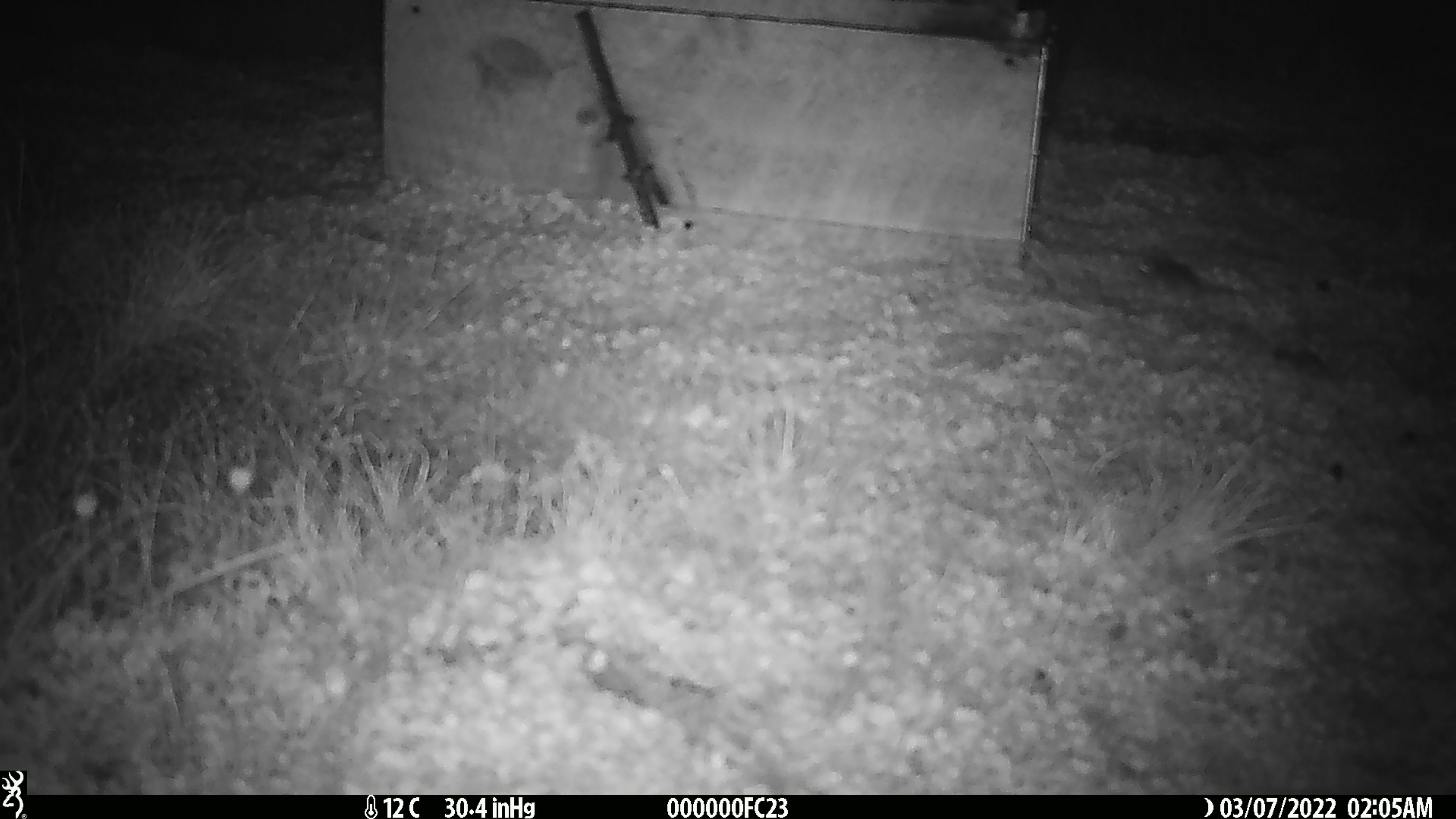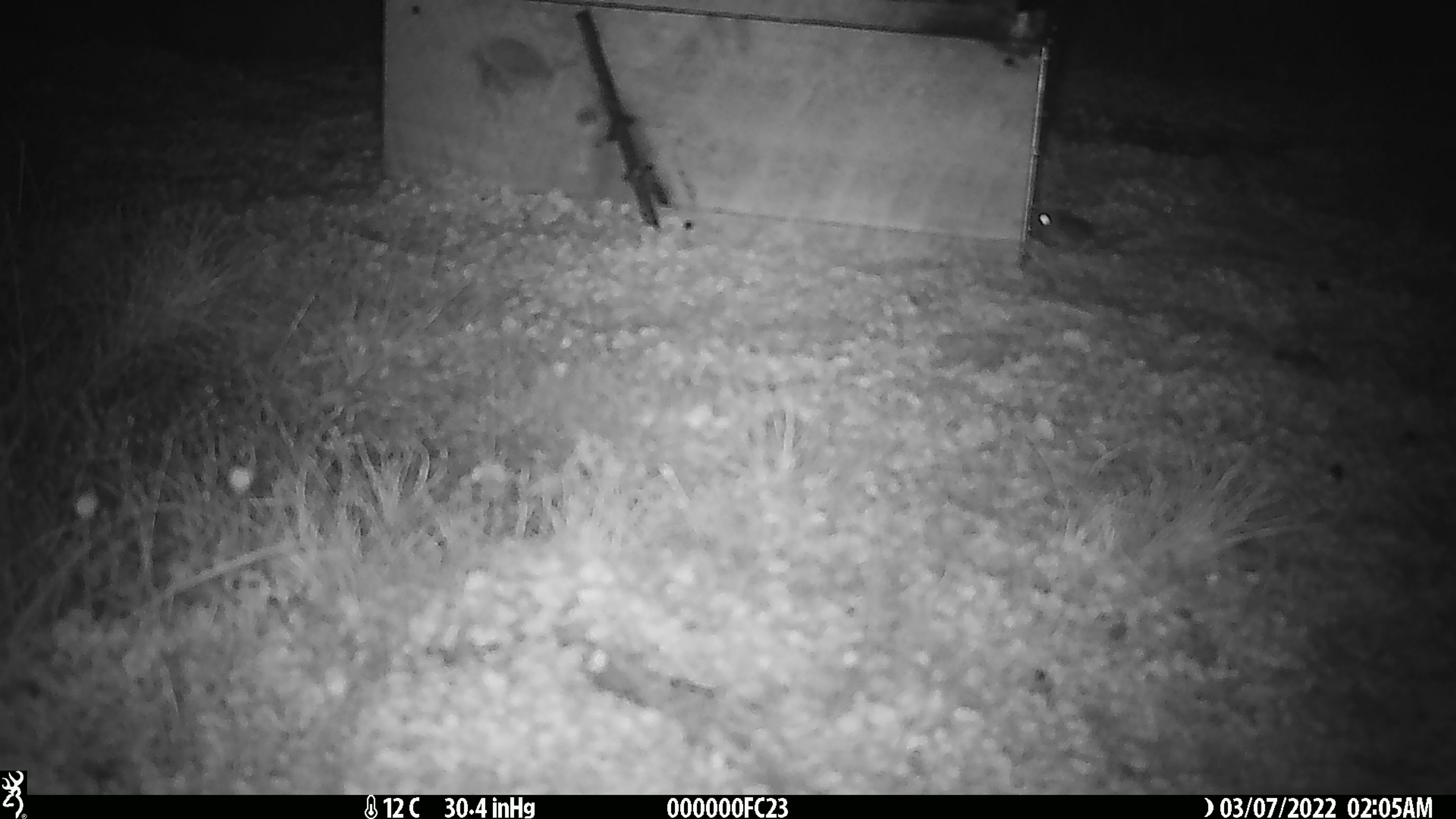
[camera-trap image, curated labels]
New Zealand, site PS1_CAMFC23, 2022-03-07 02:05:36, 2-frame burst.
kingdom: Animalia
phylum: Chordata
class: Mammalia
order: Rodentia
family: Muridae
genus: Mus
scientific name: Mus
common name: mouse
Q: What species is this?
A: Mouse (Mus).